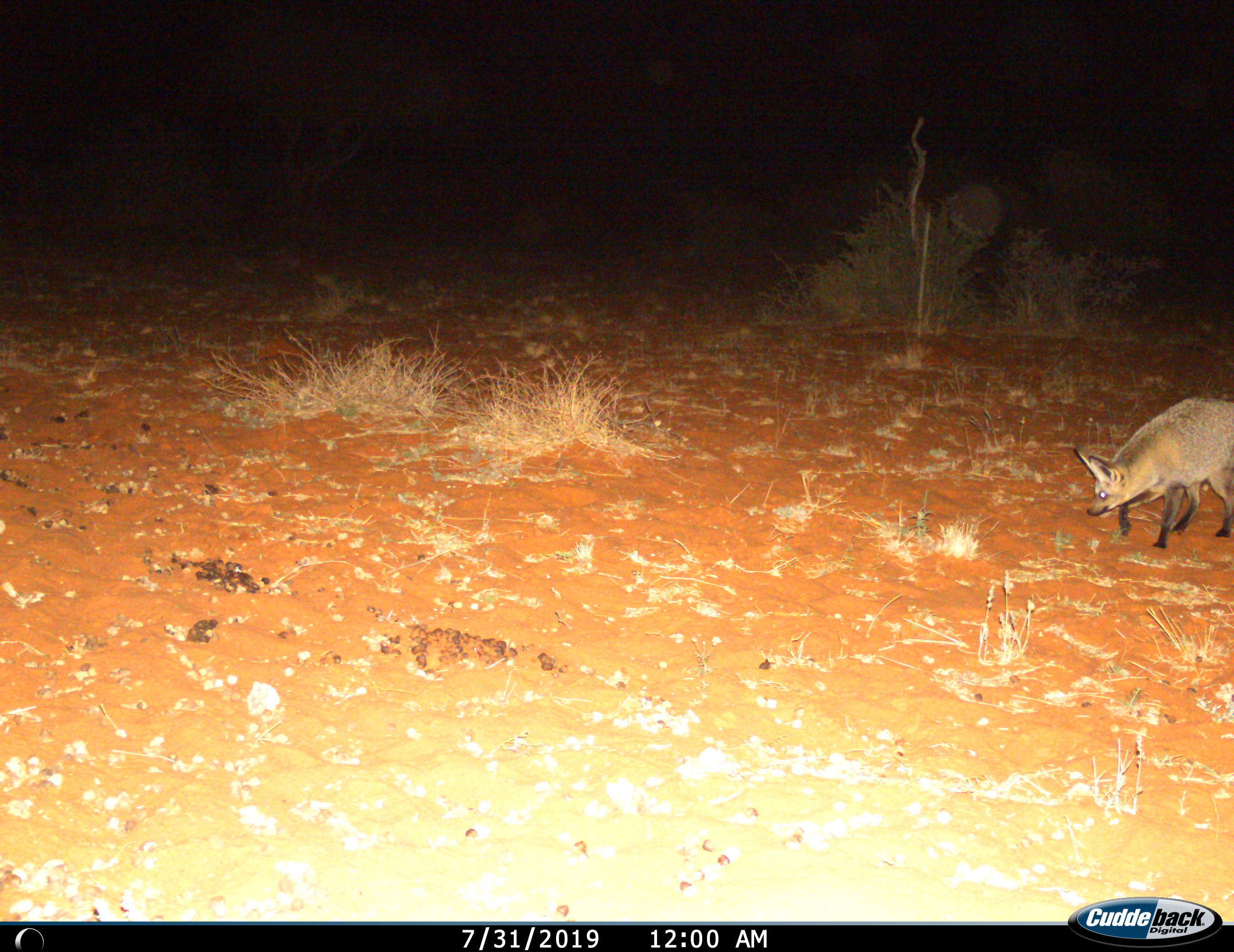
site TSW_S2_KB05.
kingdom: Animalia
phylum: Chordata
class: Mammalia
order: Carnivora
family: Canidae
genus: Otocyon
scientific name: Otocyon megalotis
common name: bat-eared fox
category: foxbateared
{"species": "foxbateared (bat-eared fox) (Otocyon megalotis)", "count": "1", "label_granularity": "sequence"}